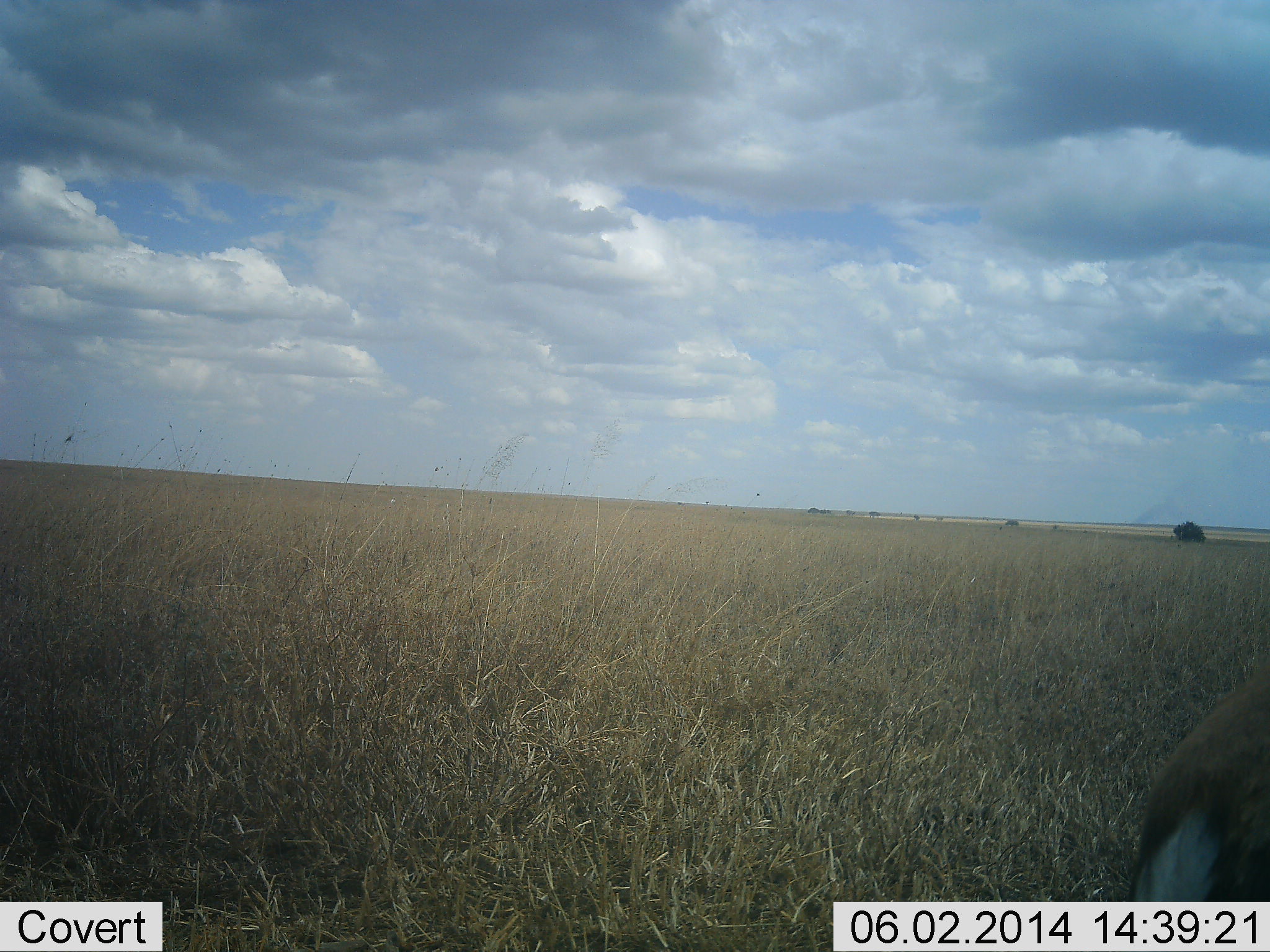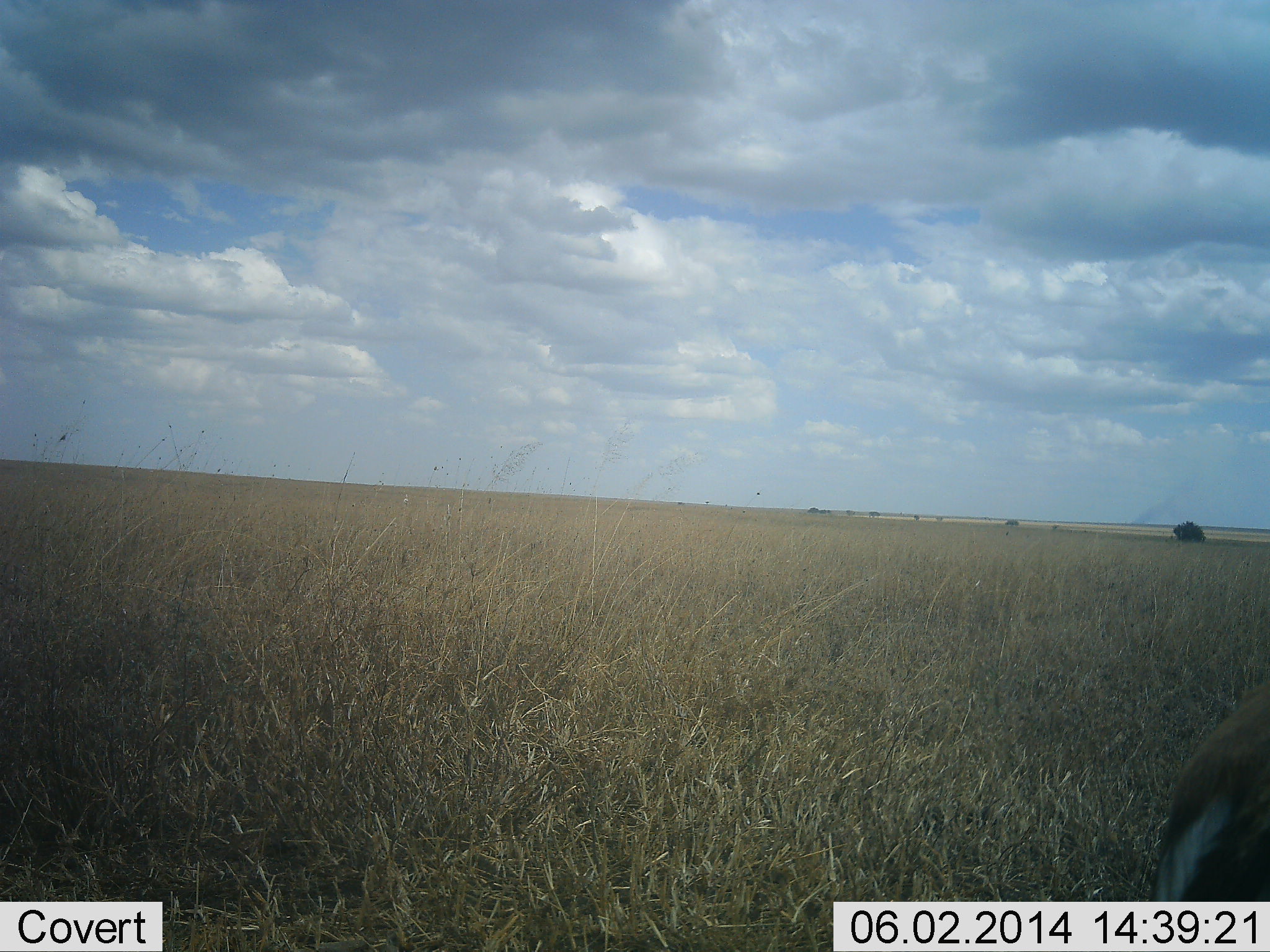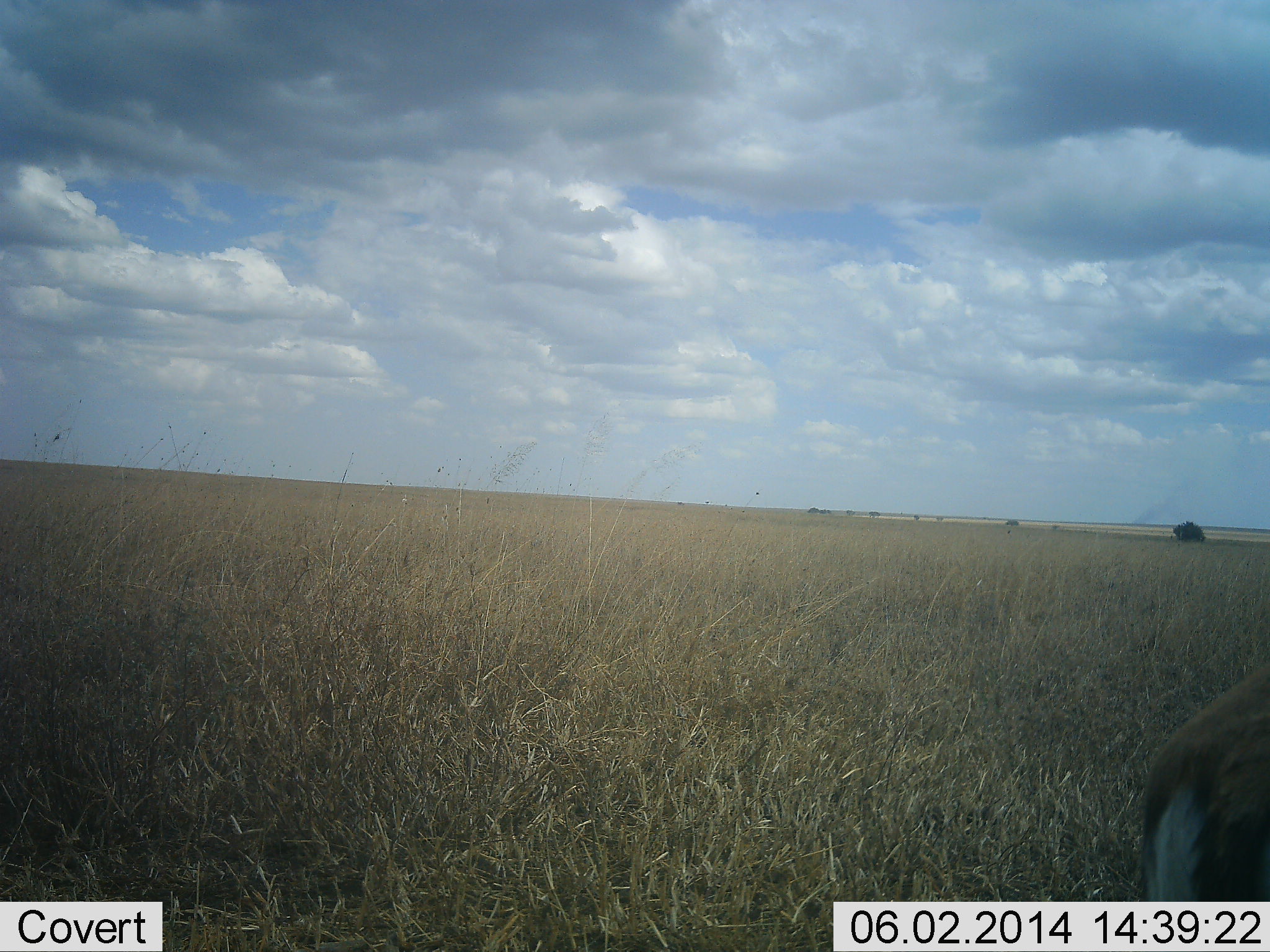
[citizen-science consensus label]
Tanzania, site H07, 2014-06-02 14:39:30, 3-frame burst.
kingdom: Animalia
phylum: Chordata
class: Mammalia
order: Artiodactyla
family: Bovidae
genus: Eudorcas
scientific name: Eudorcas thomsonii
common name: thomson's gazelle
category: gazellethomsons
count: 1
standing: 100%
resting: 0%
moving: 0%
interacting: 0%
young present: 0%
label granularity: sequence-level